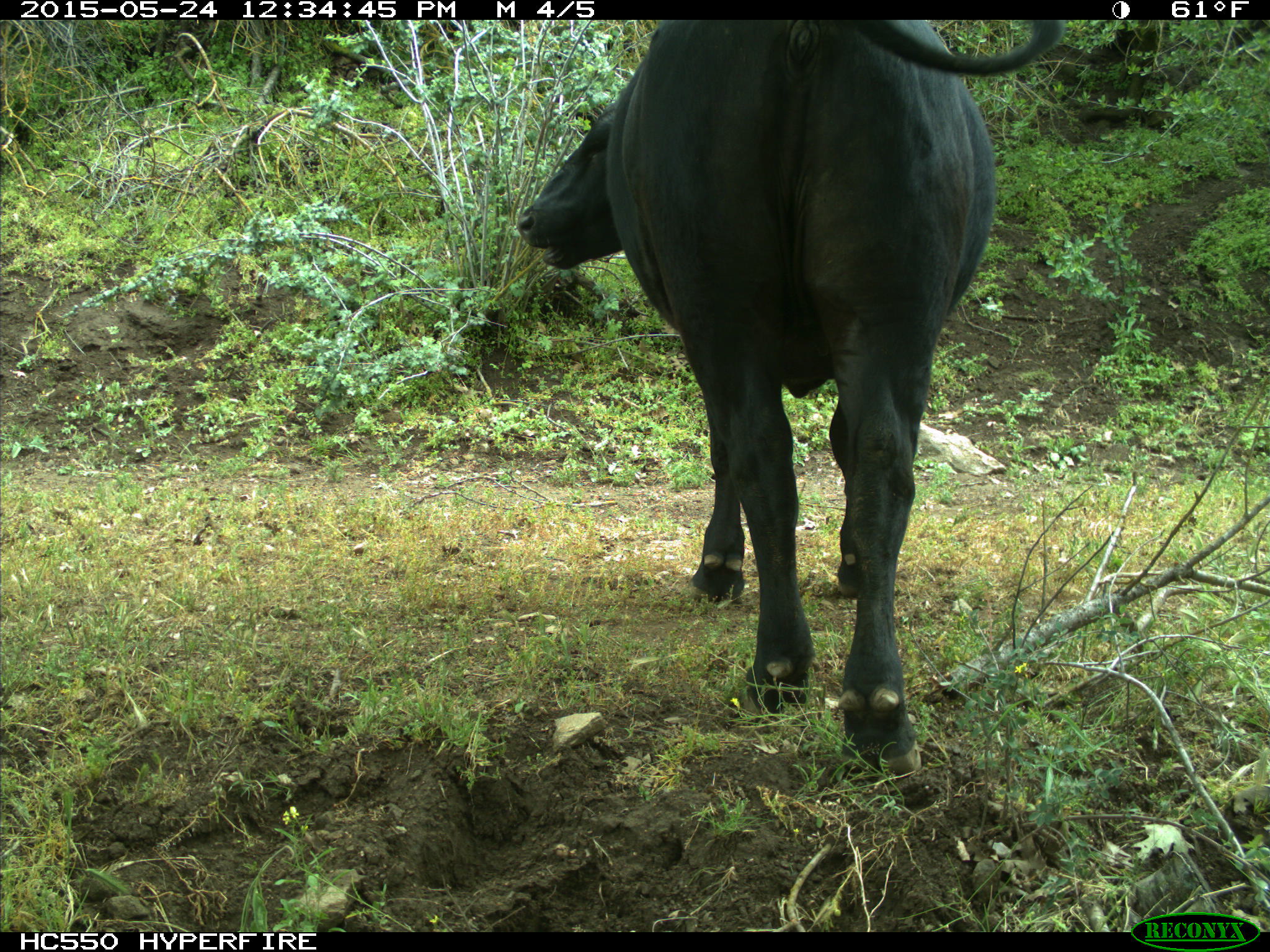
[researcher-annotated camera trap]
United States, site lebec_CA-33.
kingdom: Animalia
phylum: Chordata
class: Mammalia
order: Artiodactyla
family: Bovidae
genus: Bos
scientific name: Bos taurus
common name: domestic cow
Bos taurus (domestic cow).